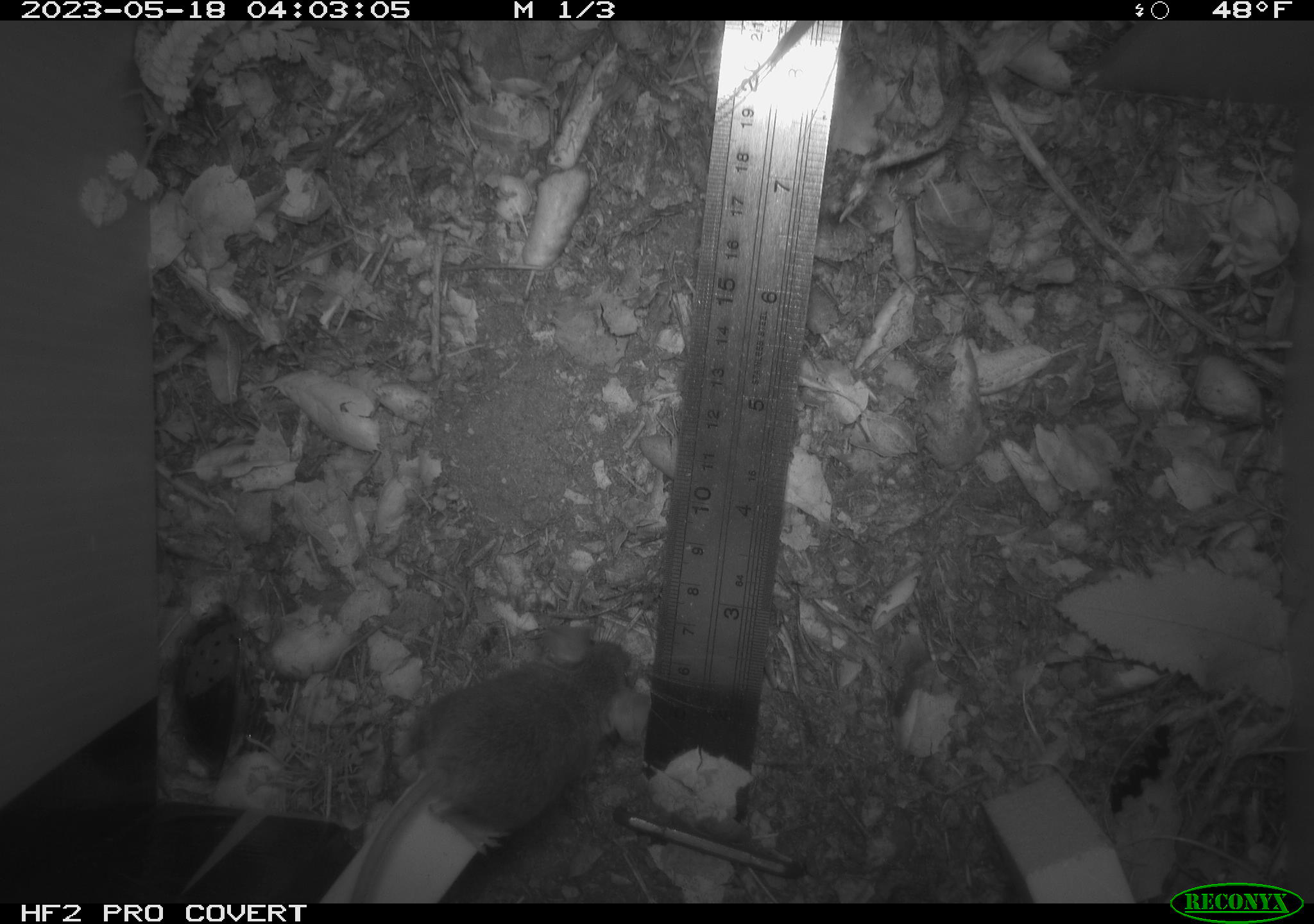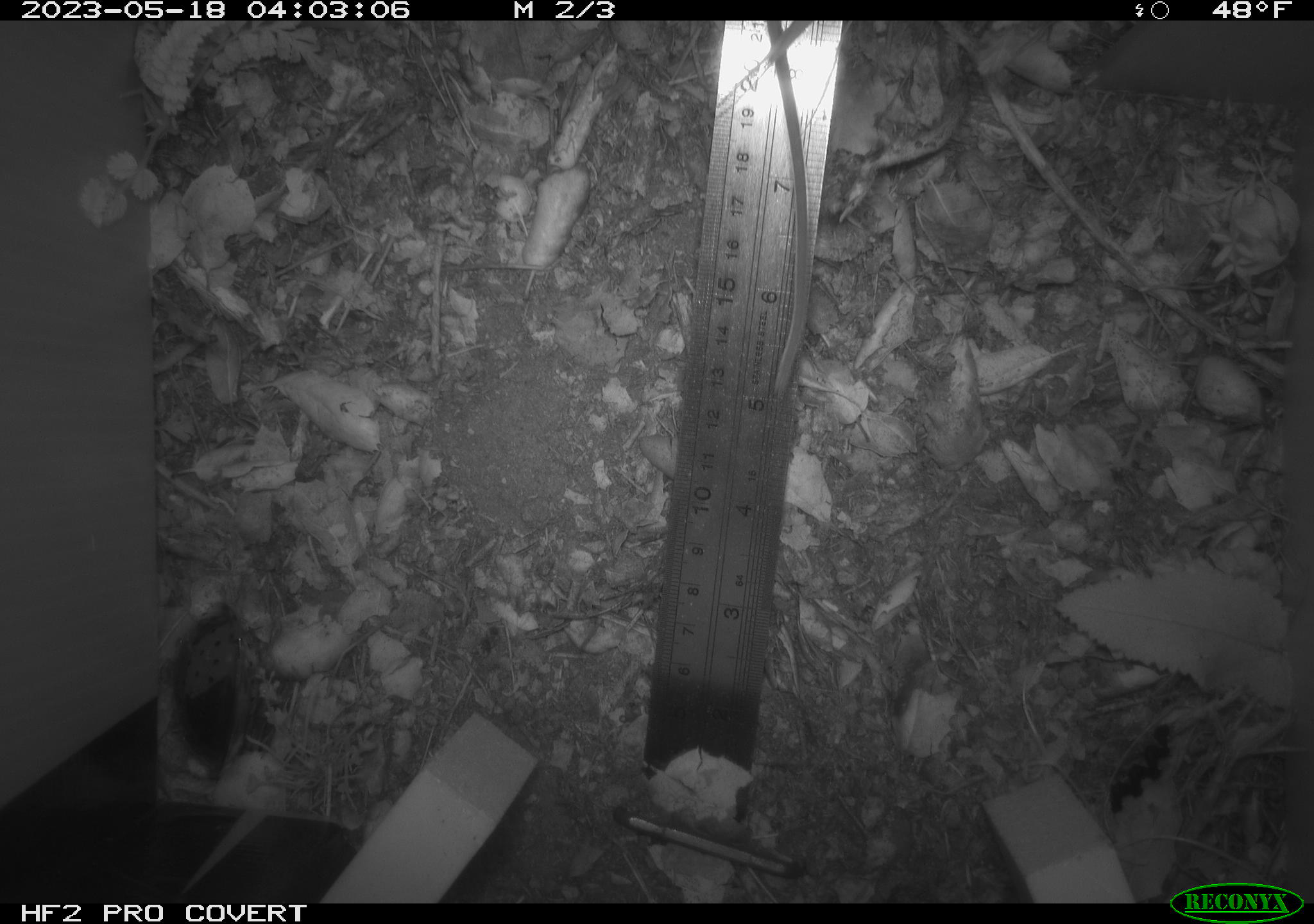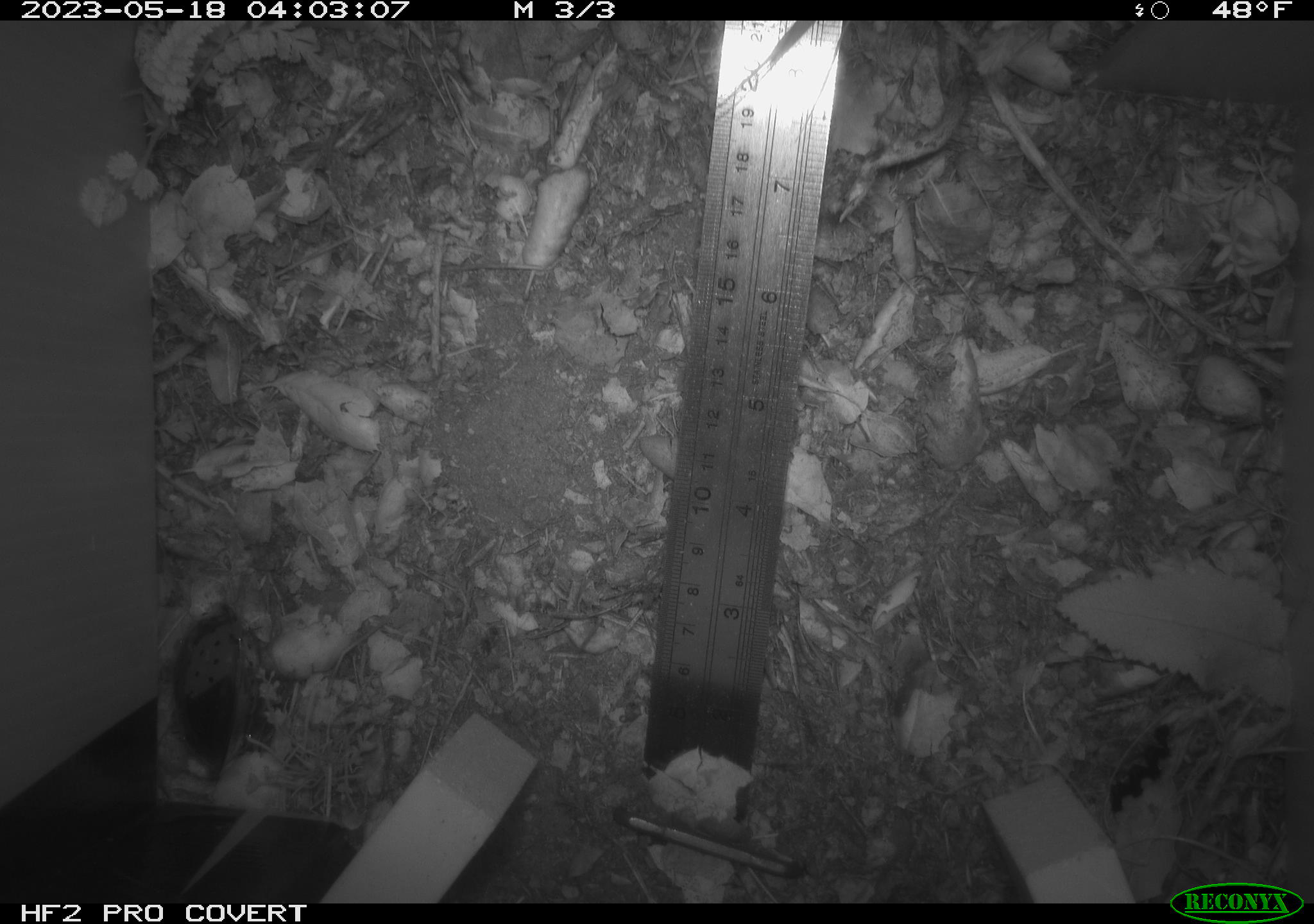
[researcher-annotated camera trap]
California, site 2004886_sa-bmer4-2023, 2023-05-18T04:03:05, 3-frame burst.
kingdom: Animalia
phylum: Chordata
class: Mammalia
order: Rodentia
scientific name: Rodentia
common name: mouse species